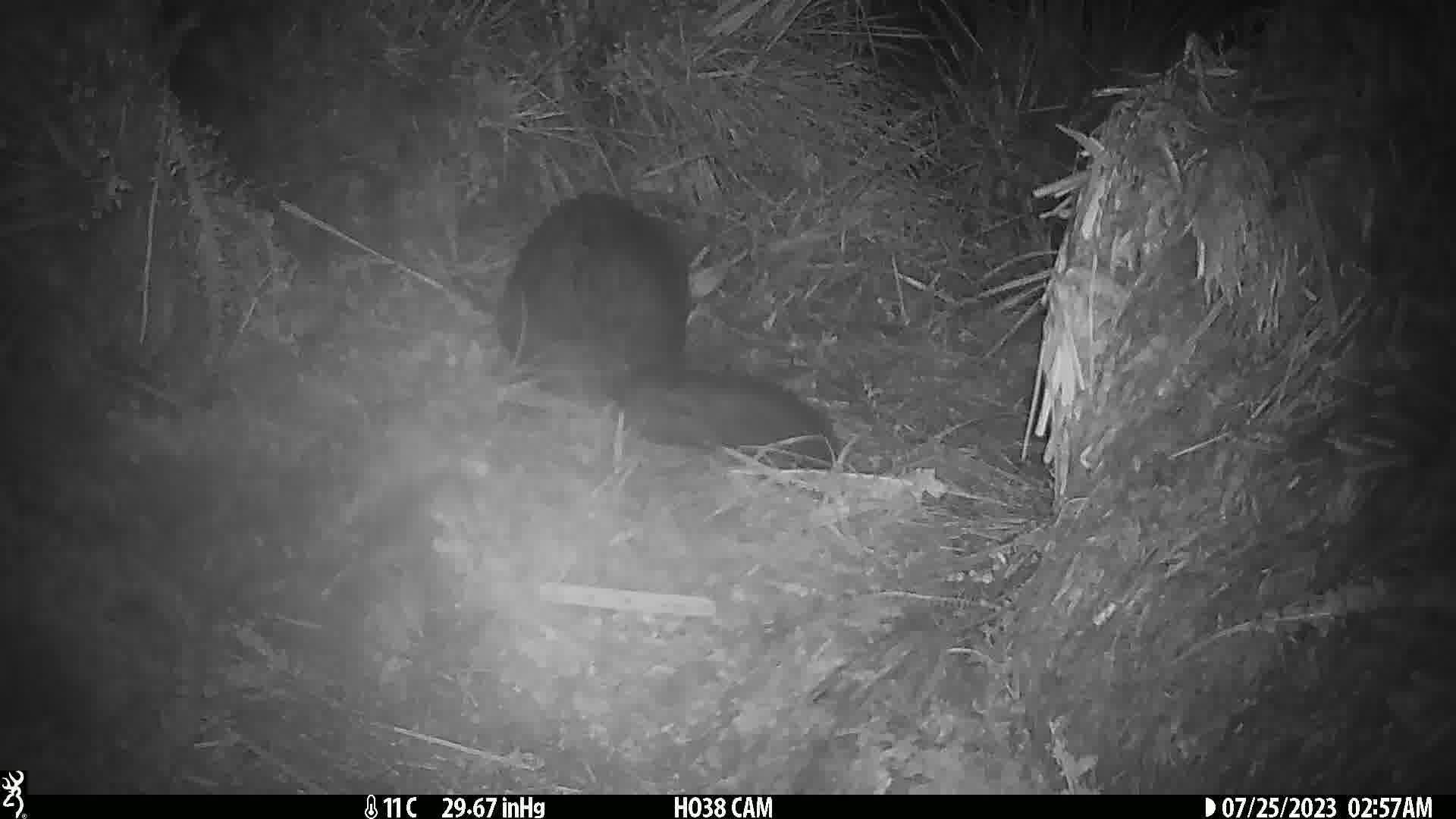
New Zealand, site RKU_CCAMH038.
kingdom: Animalia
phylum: Chordata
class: Mammalia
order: Diprotodontia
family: Phalangeridae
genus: Trichosurus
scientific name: Trichosurus vulpecula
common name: common brushtail possum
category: possum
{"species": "possum (common brushtail possum) (Trichosurus vulpecula)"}